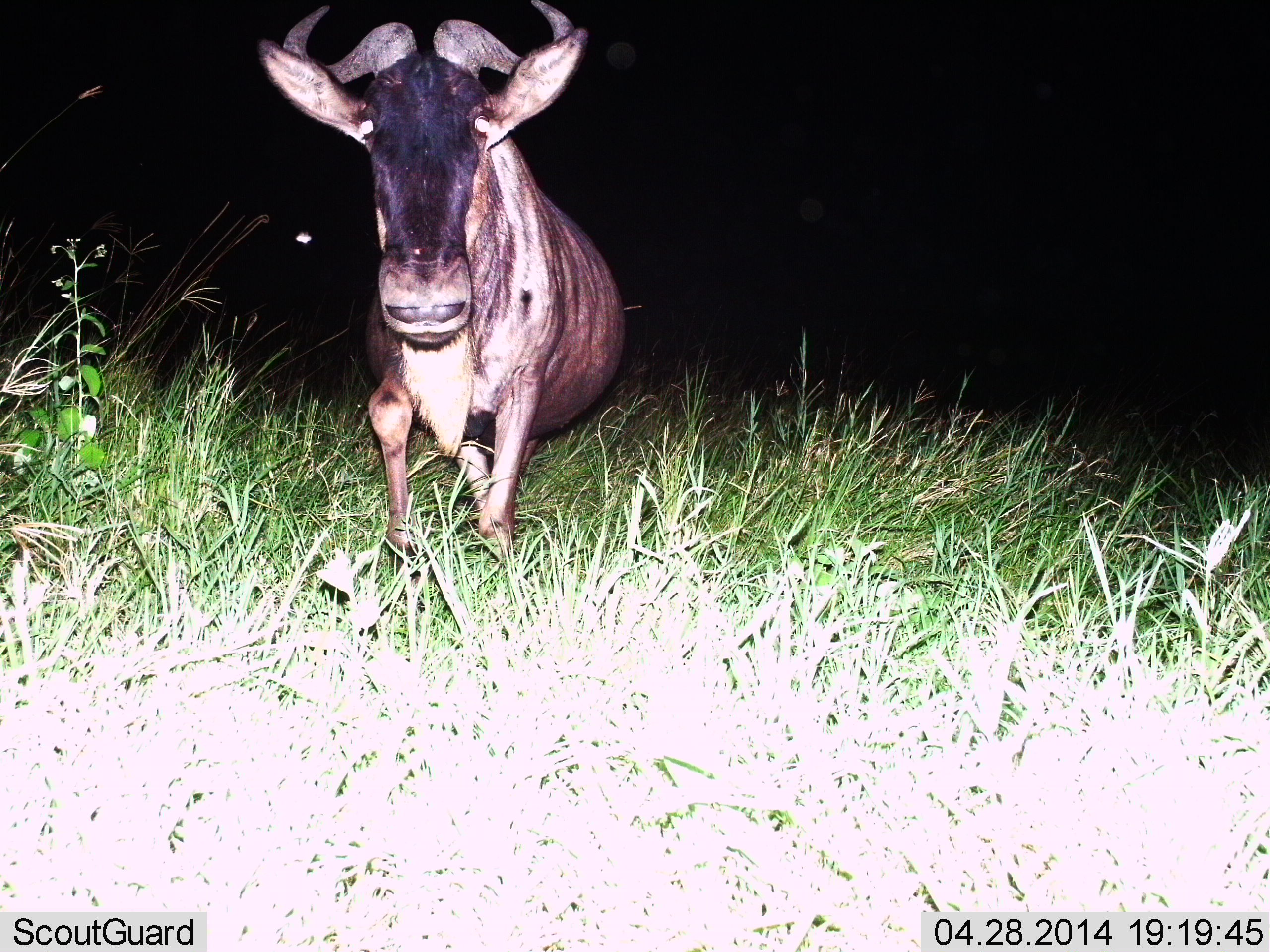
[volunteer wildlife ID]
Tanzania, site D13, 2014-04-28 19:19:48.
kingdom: Animalia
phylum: Chordata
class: Mammalia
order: Artiodactyla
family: Bovidae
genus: Connochaetes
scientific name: Connochaetes taurinus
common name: blue wildebeest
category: wildebeest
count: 1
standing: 10%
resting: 0%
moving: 90%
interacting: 0%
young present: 0%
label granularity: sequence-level